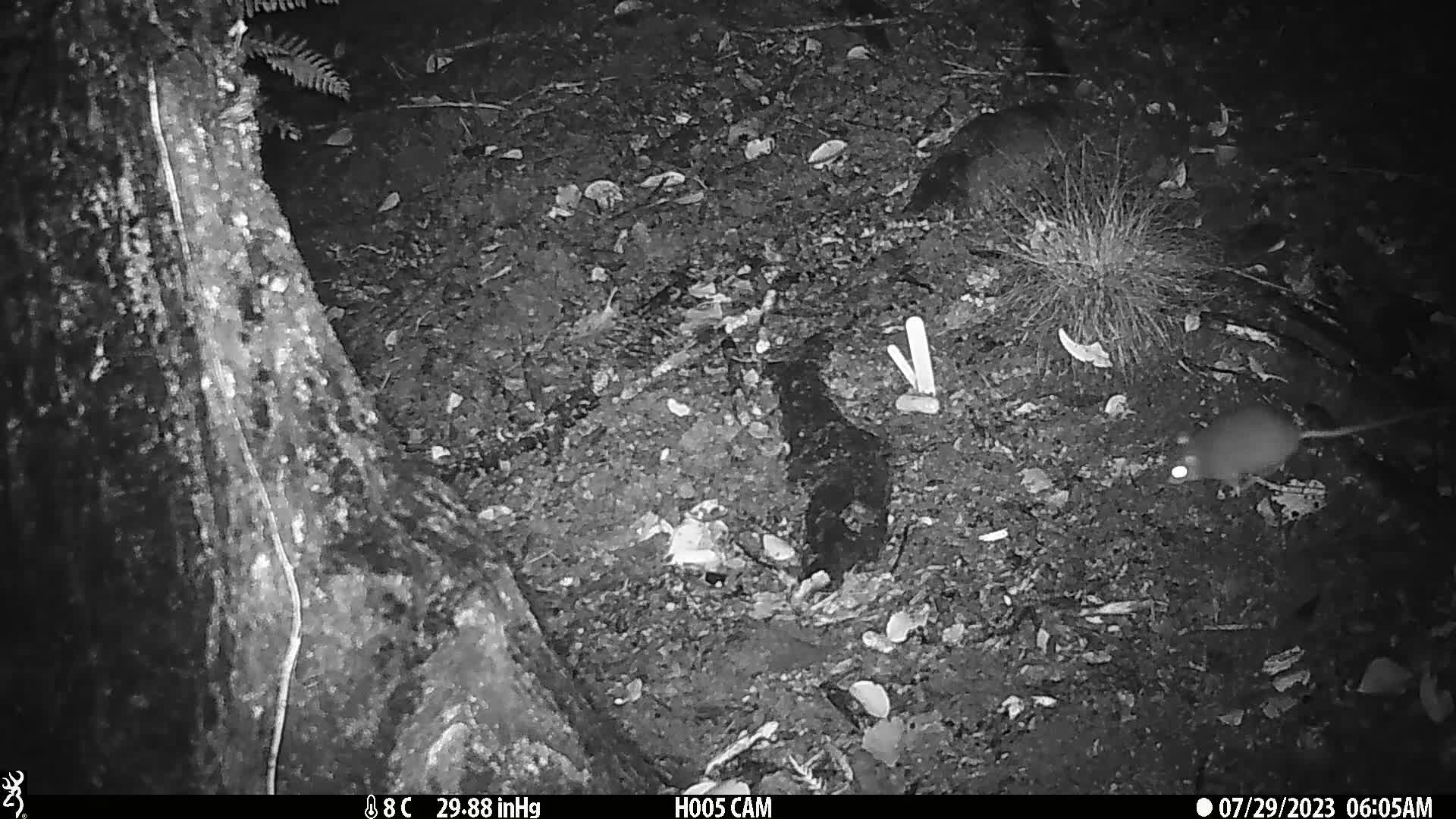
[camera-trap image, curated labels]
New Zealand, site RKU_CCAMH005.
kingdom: Animalia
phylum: Chordata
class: Mammalia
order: Rodentia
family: Muridae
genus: Rattus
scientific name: Rattus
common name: rat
Rat (Rattus).